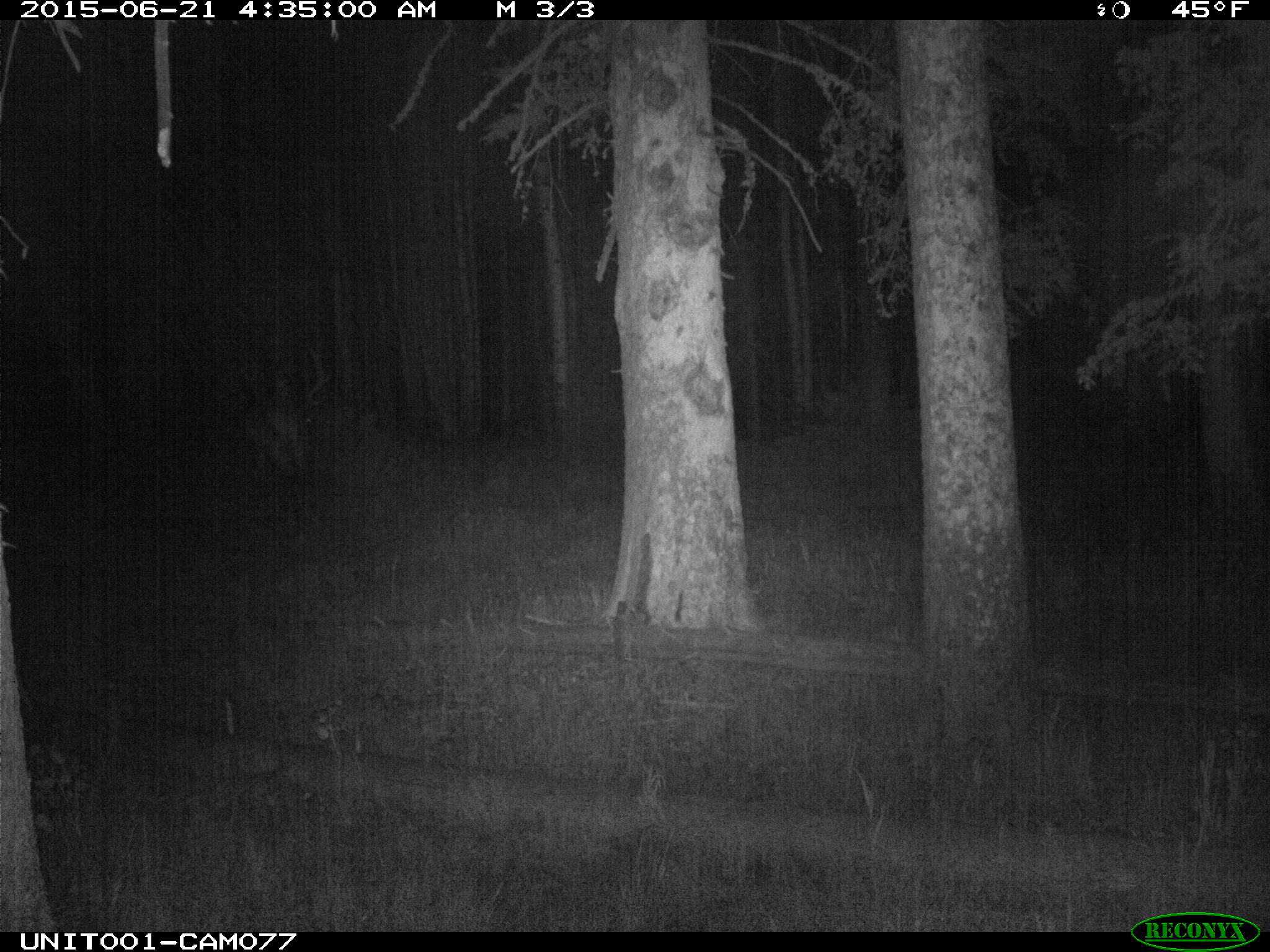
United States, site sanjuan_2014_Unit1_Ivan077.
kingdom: Animalia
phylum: Chordata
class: Mammalia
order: Artiodactyla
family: Cervidae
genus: Cervus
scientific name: Cervus elaphus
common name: red deer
Cervus elaphus (red deer).